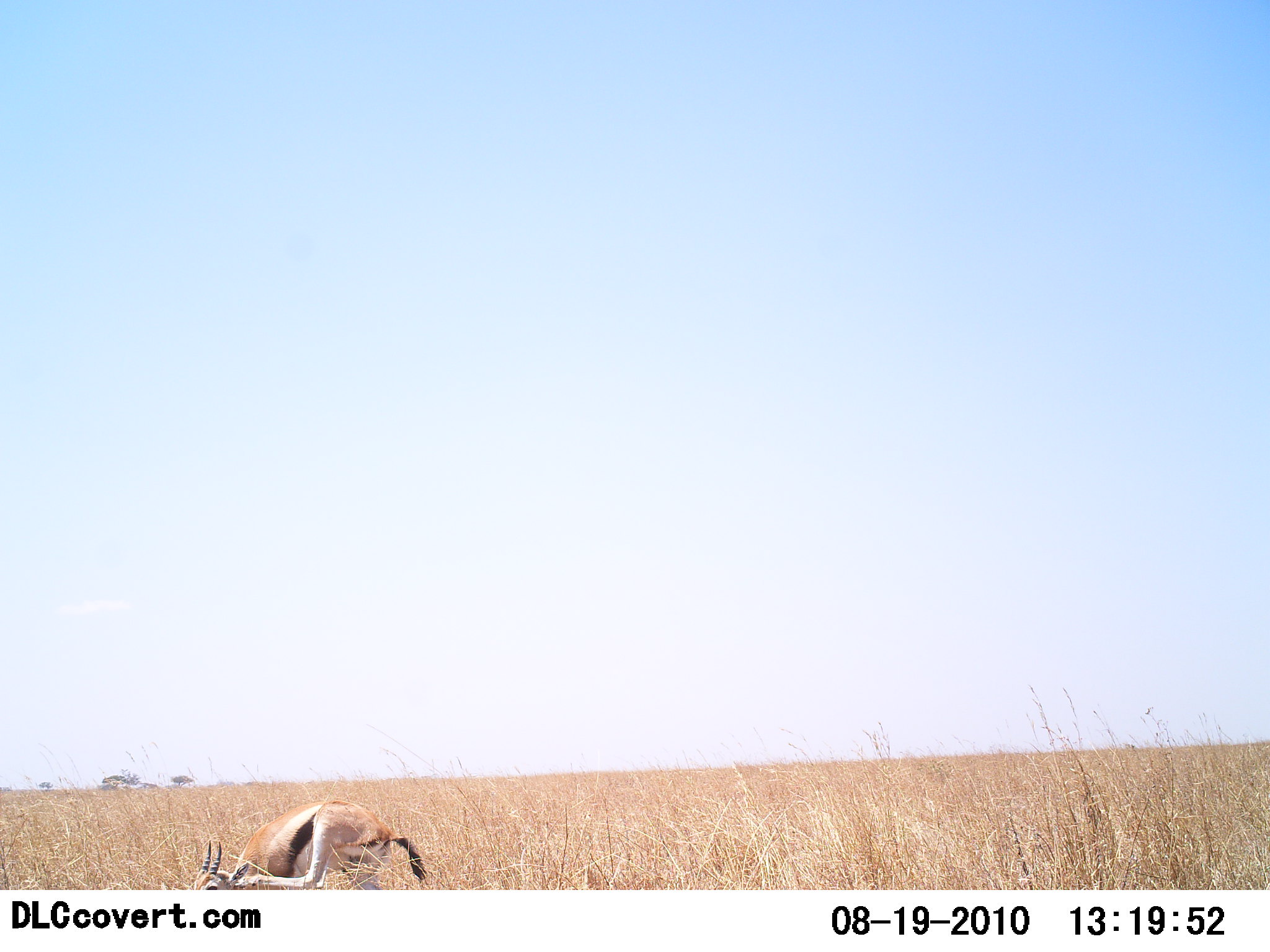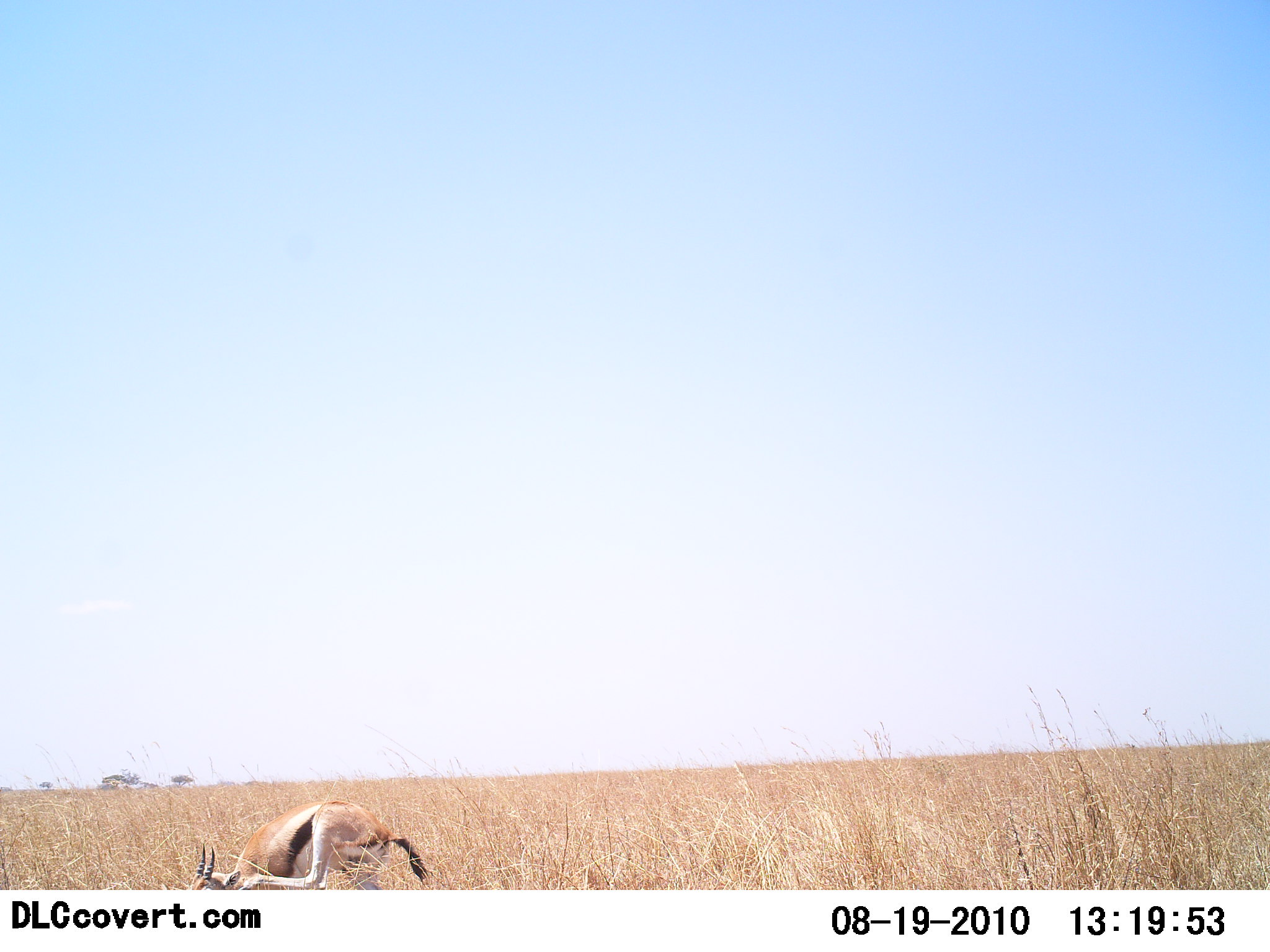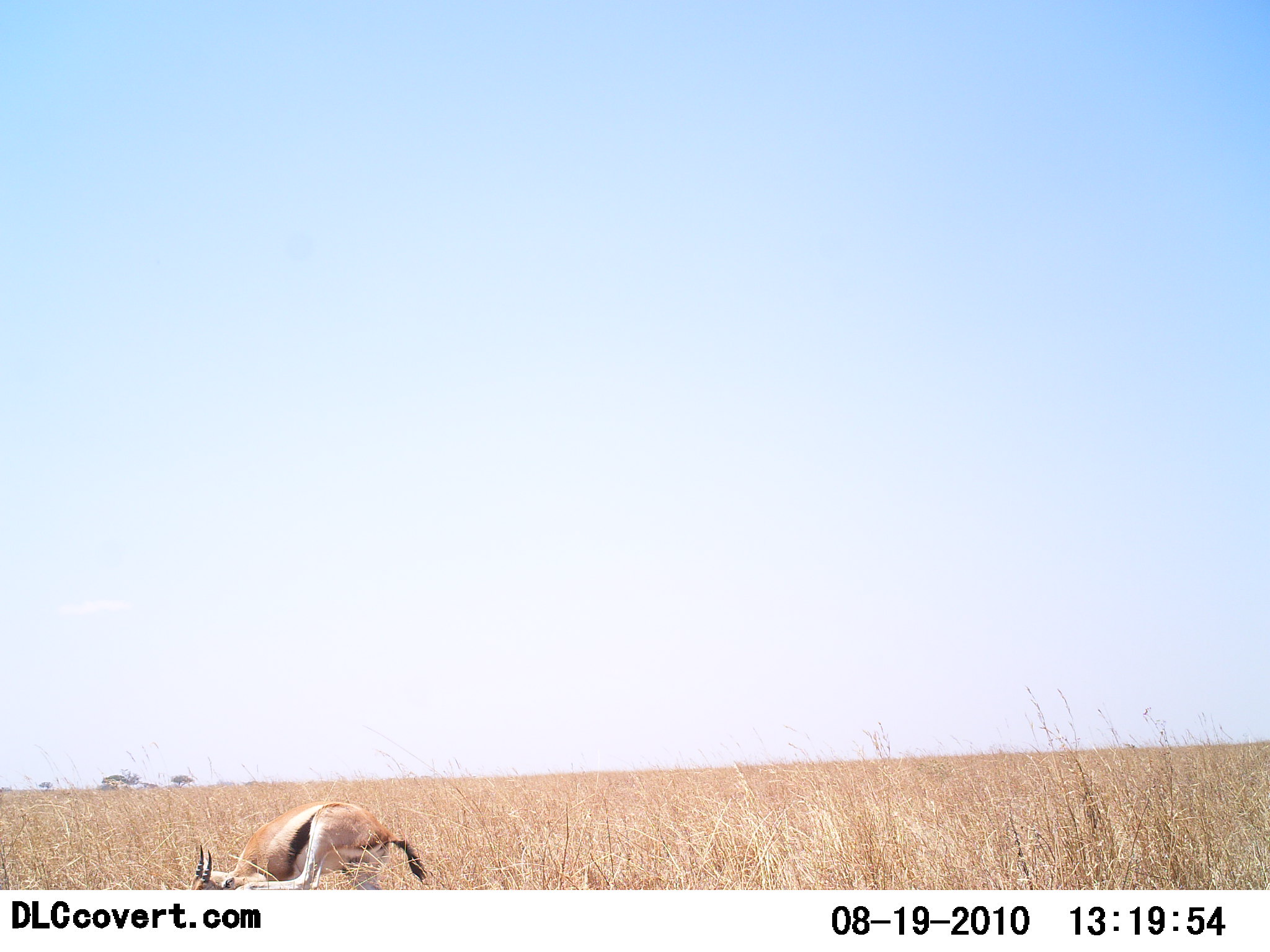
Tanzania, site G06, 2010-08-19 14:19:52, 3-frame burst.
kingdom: Animalia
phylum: Chordata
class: Mammalia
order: Artiodactyla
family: Bovidae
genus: Eudorcas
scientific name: Eudorcas thomsonii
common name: thomson's gazelle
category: gazellethomsons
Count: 1.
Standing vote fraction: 63%.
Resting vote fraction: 11%.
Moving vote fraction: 11%.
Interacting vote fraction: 5%.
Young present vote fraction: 0%.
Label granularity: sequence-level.